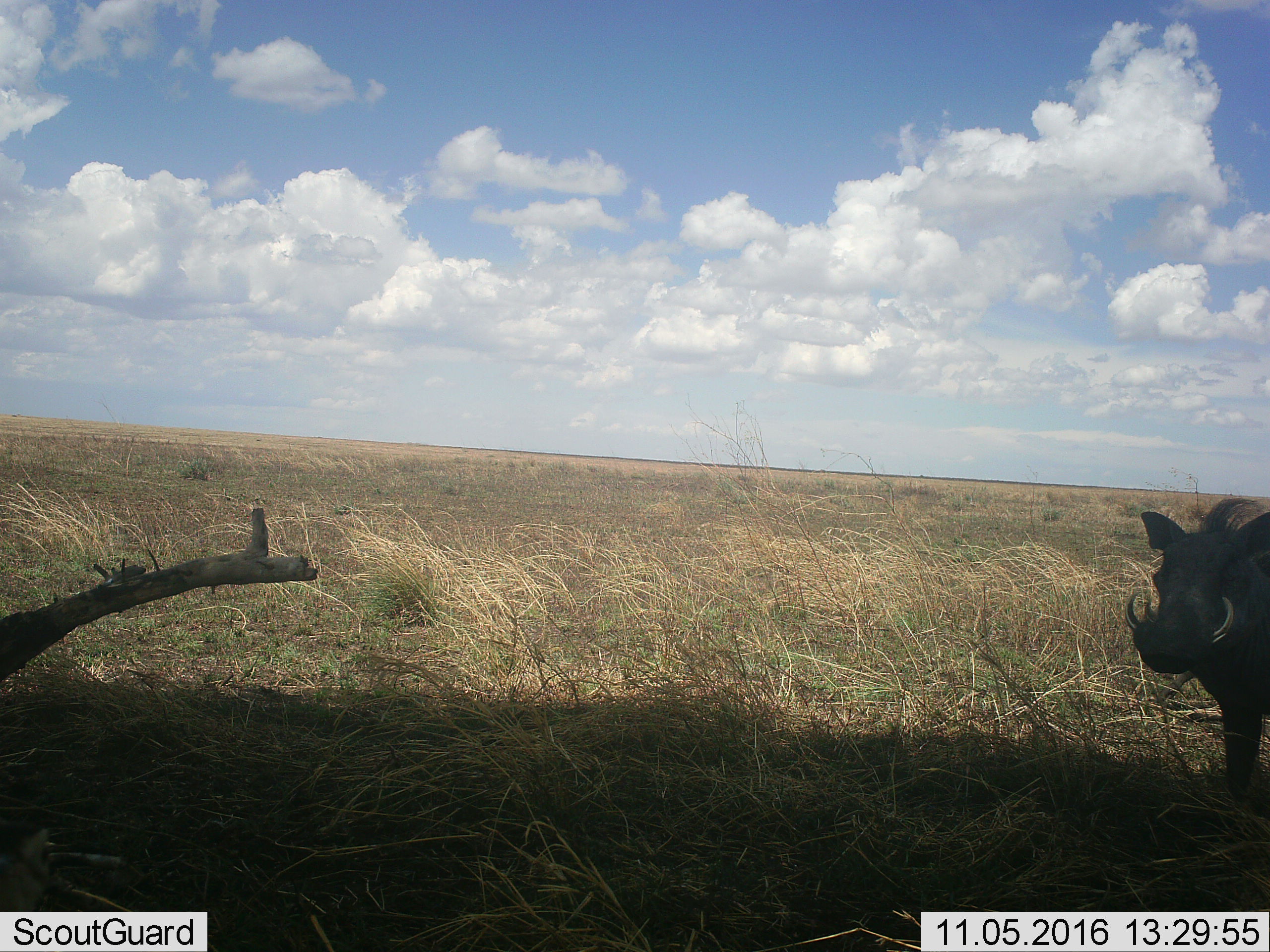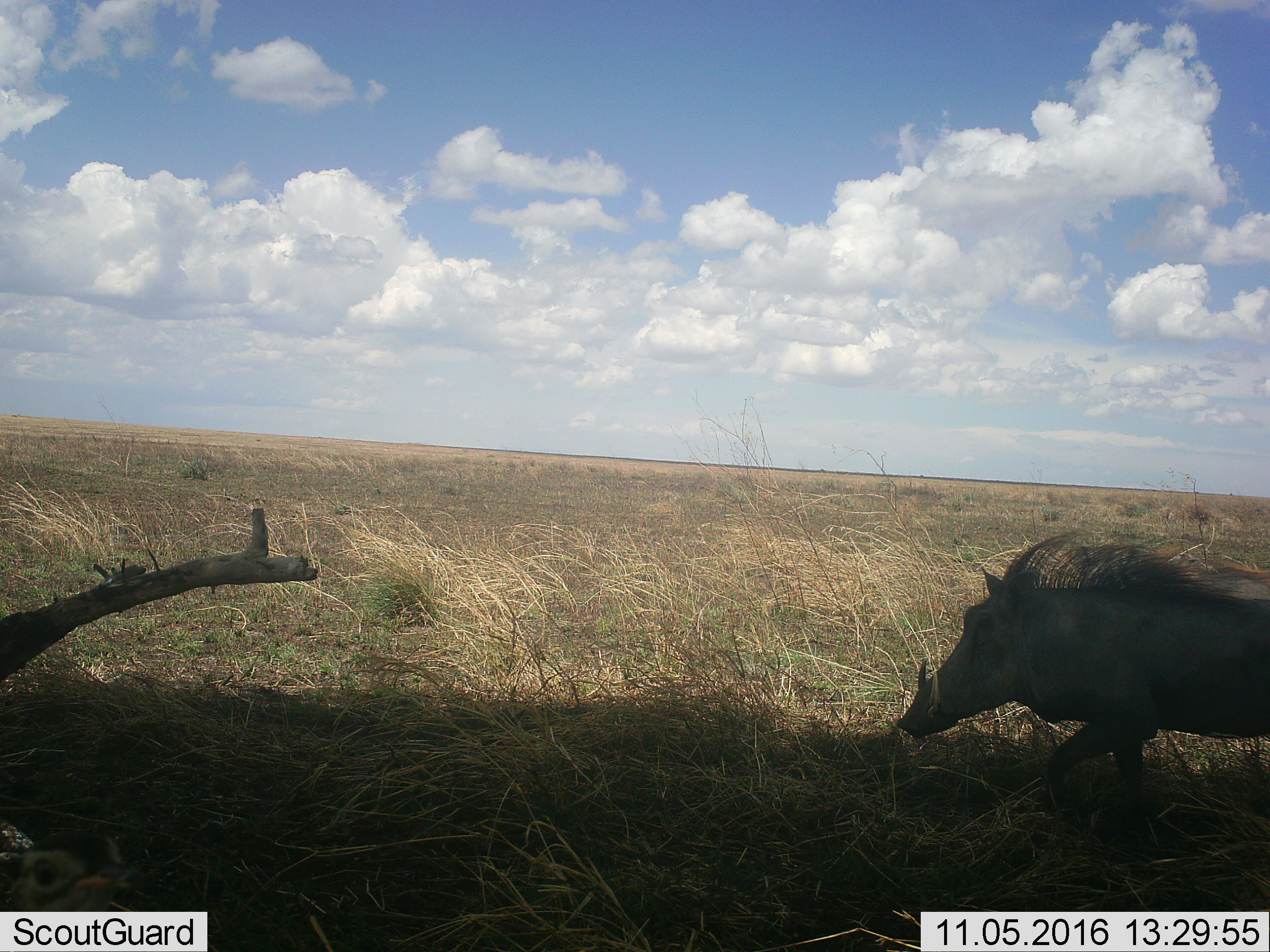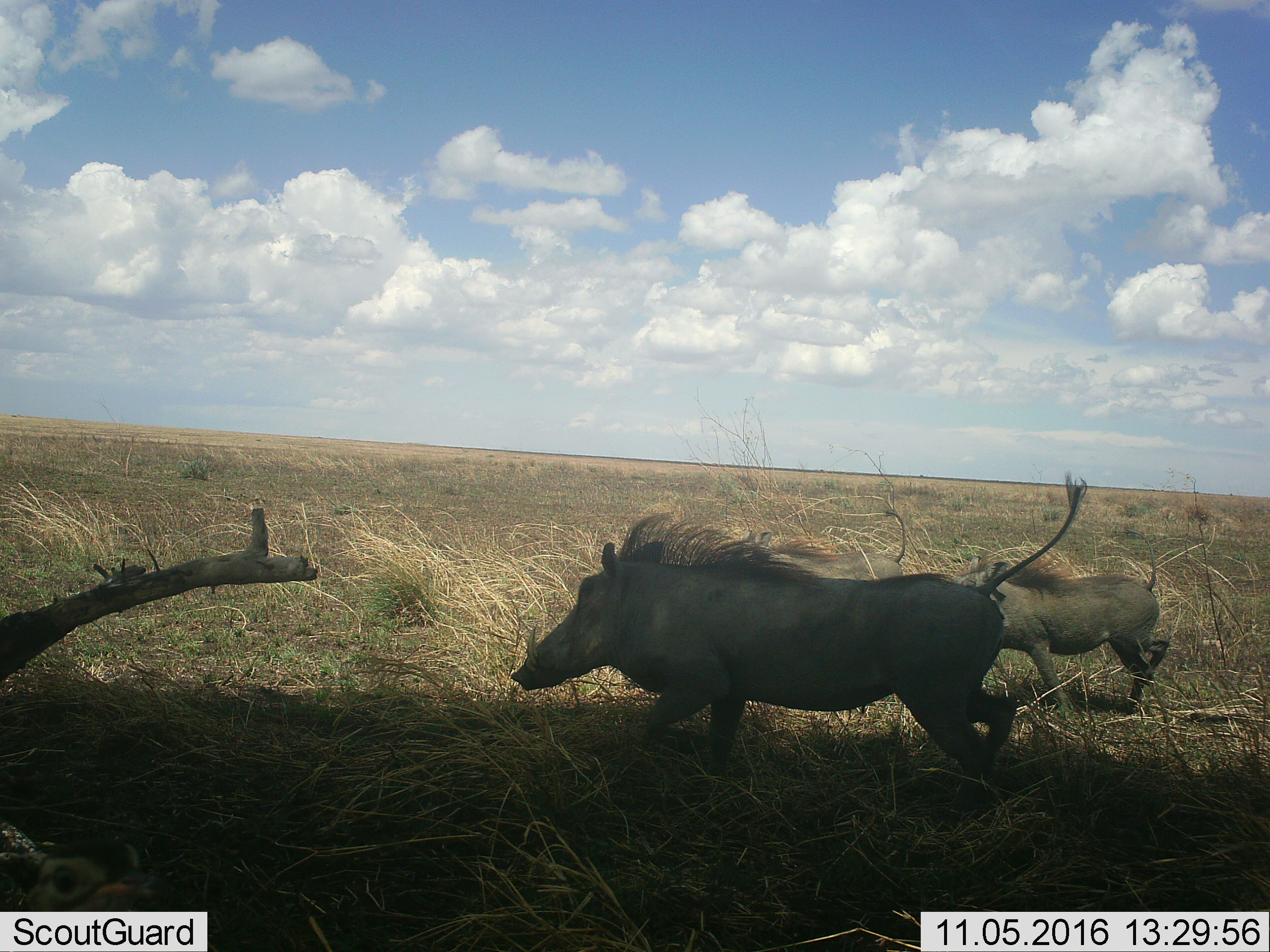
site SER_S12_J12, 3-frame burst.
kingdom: Animalia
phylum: Chordata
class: Mammalia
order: Artiodactyla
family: Suidae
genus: Phacochoerus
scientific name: Phacochoerus africanus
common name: warthog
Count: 1.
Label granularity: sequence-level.